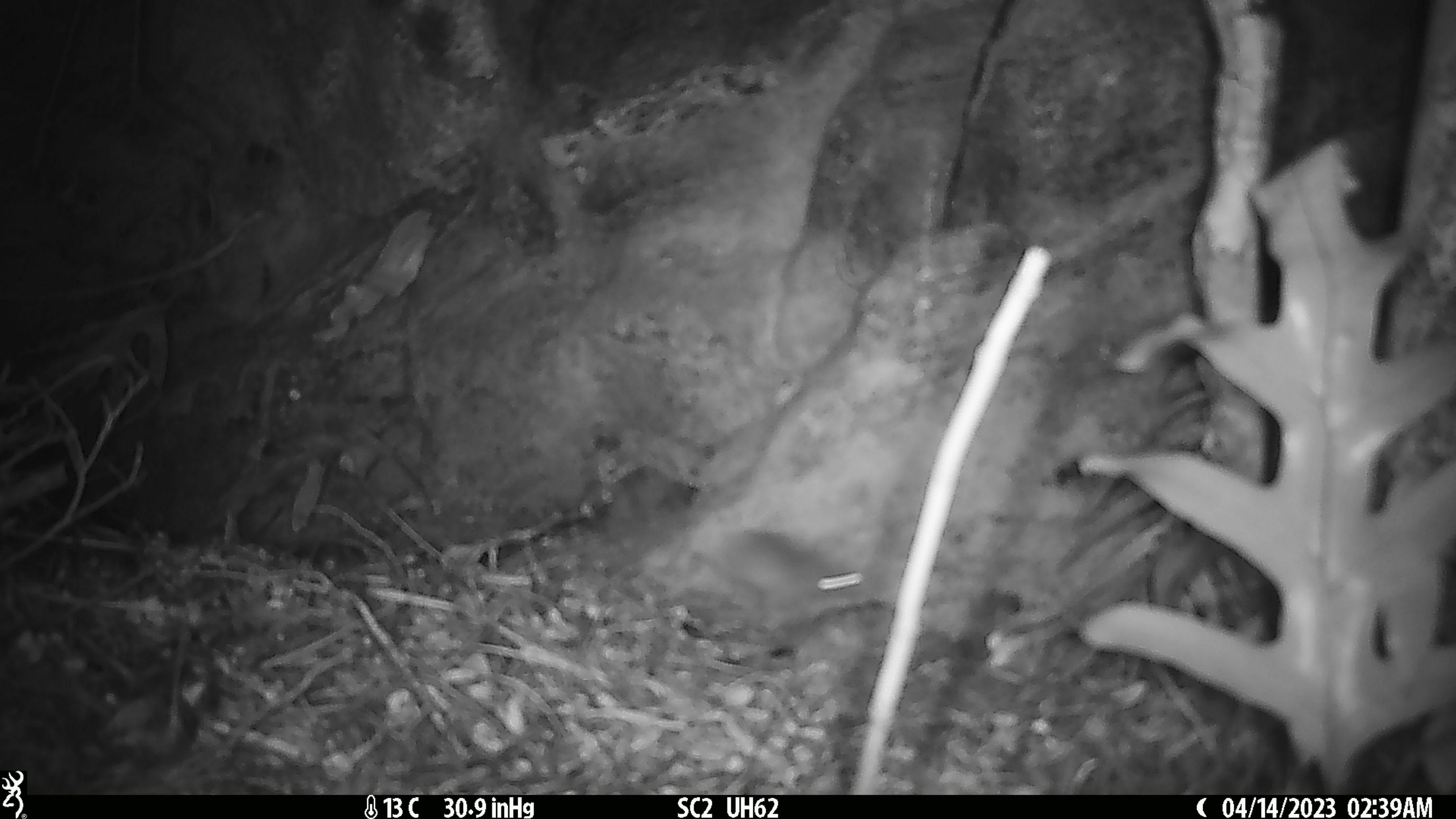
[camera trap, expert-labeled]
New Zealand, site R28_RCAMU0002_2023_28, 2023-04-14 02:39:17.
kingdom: Animalia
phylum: Chordata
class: Mammalia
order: Rodentia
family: Muridae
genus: Mus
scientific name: Mus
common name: mouse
Mouse (Mus).